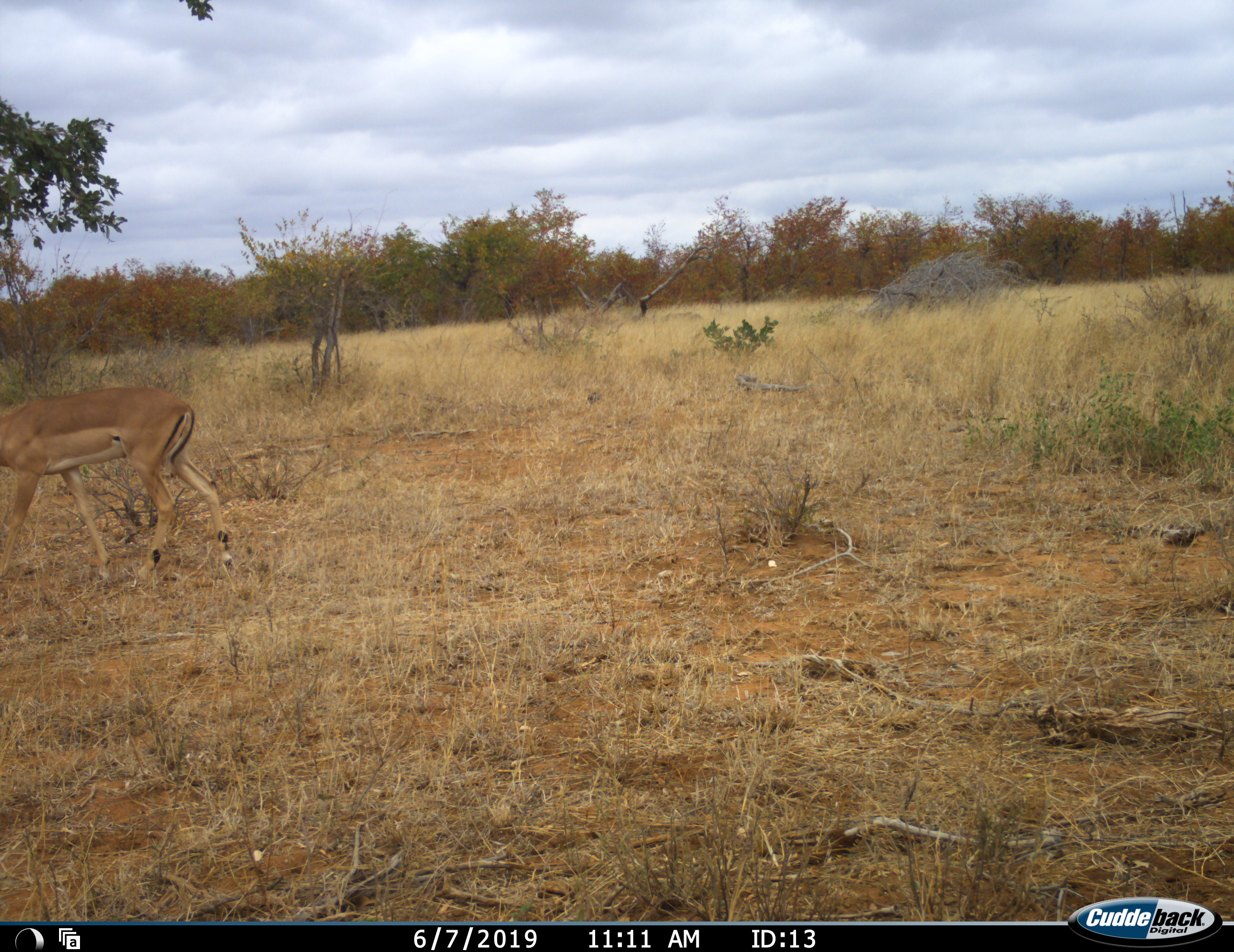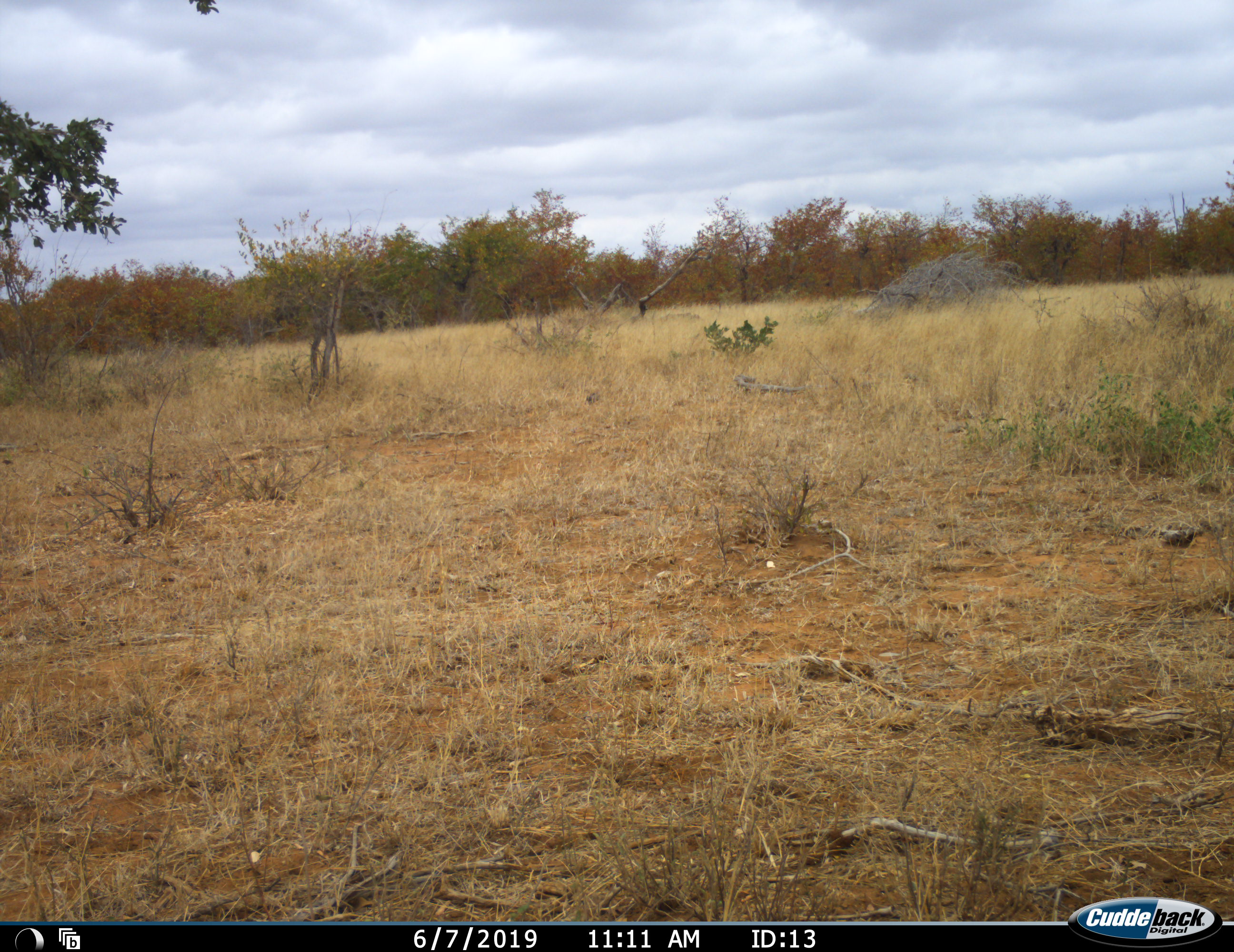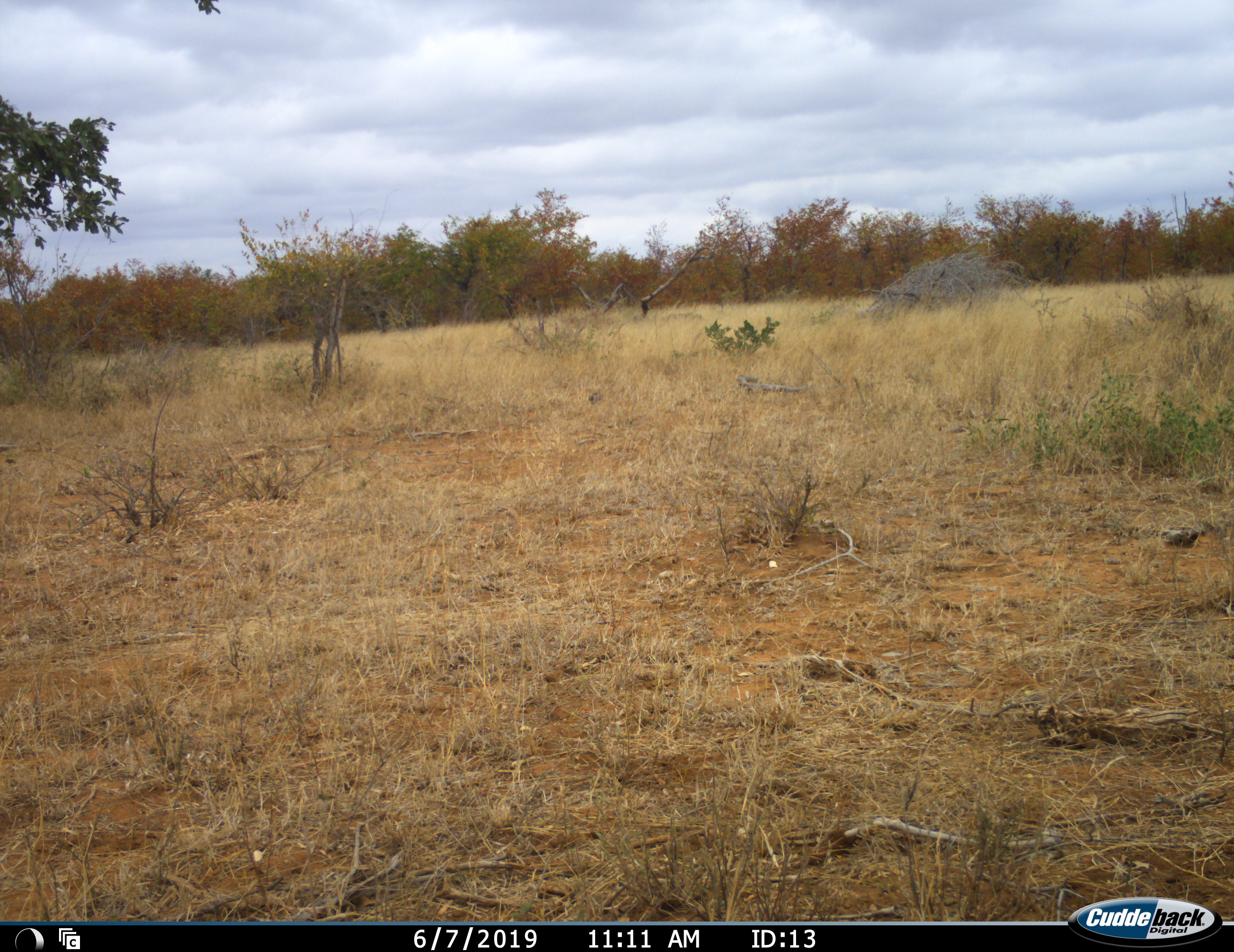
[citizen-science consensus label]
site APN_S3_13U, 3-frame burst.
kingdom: Animalia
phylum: Chordata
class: Mammalia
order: Artiodactyla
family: Bovidae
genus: Aepyceros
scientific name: Aepyceros melampus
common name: impala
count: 1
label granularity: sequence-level